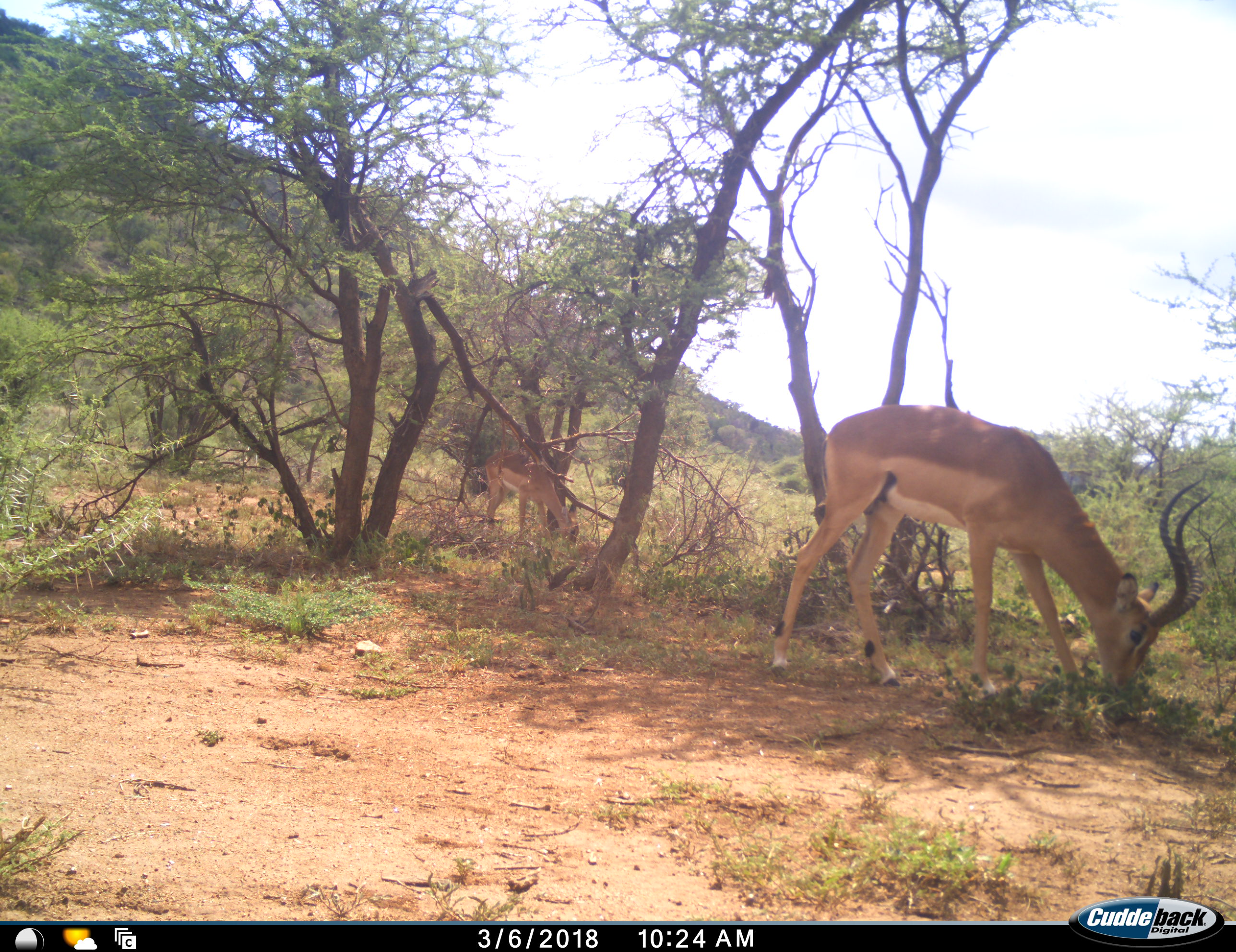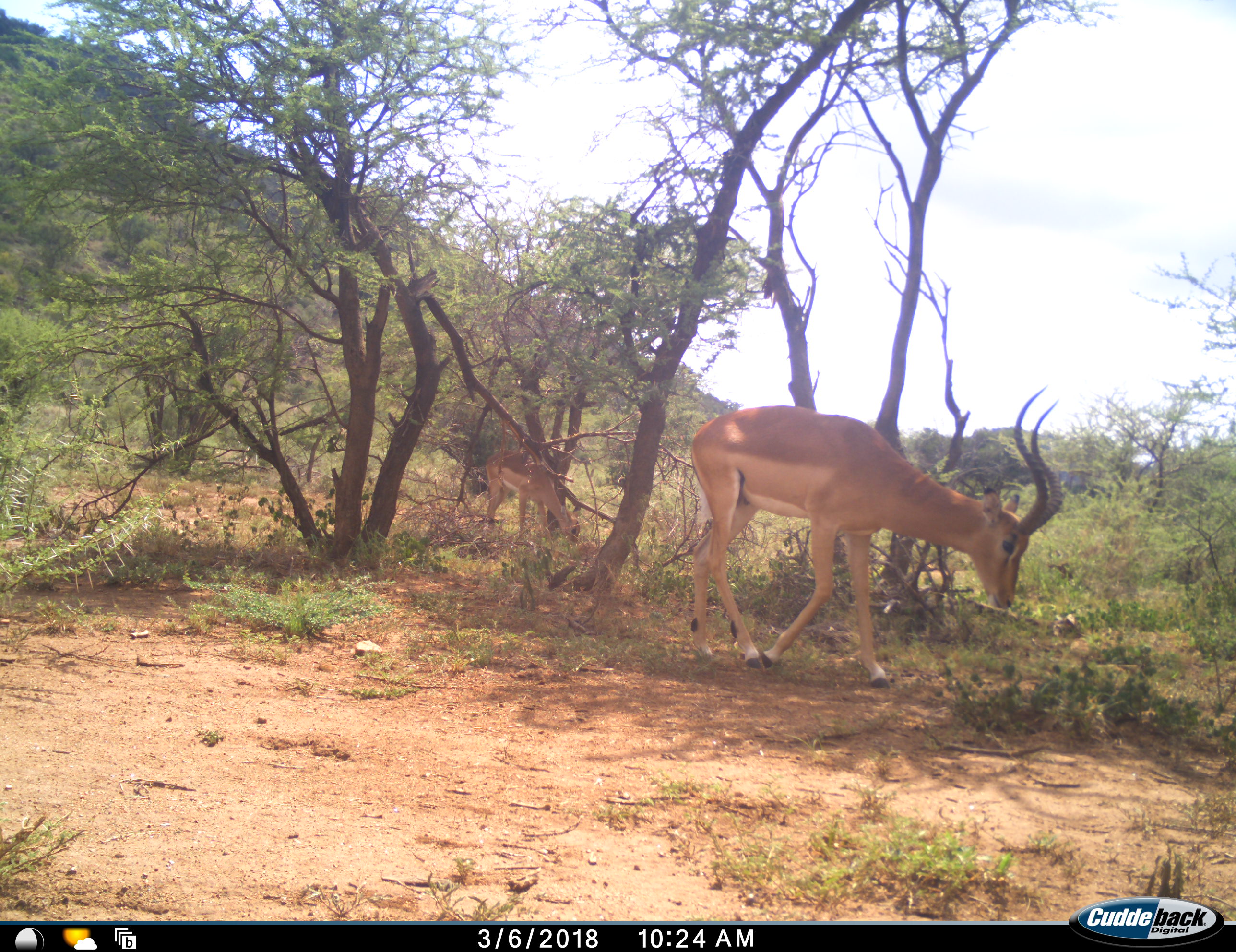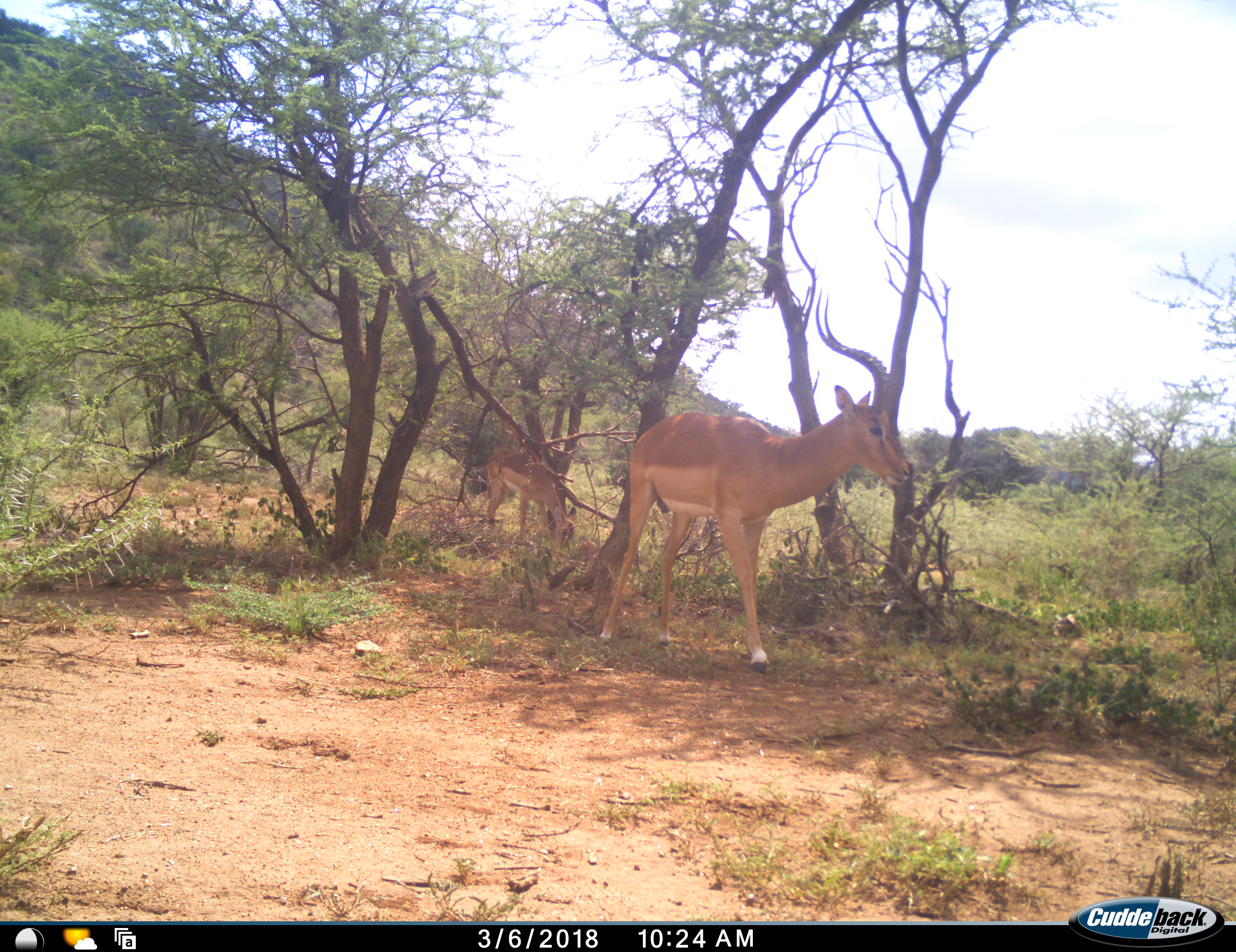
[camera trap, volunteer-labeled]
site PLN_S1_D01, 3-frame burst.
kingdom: Animalia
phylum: Chordata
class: Mammalia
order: Artiodactyla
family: Bovidae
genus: Aepyceros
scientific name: Aepyceros melampus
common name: impala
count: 2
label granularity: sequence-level